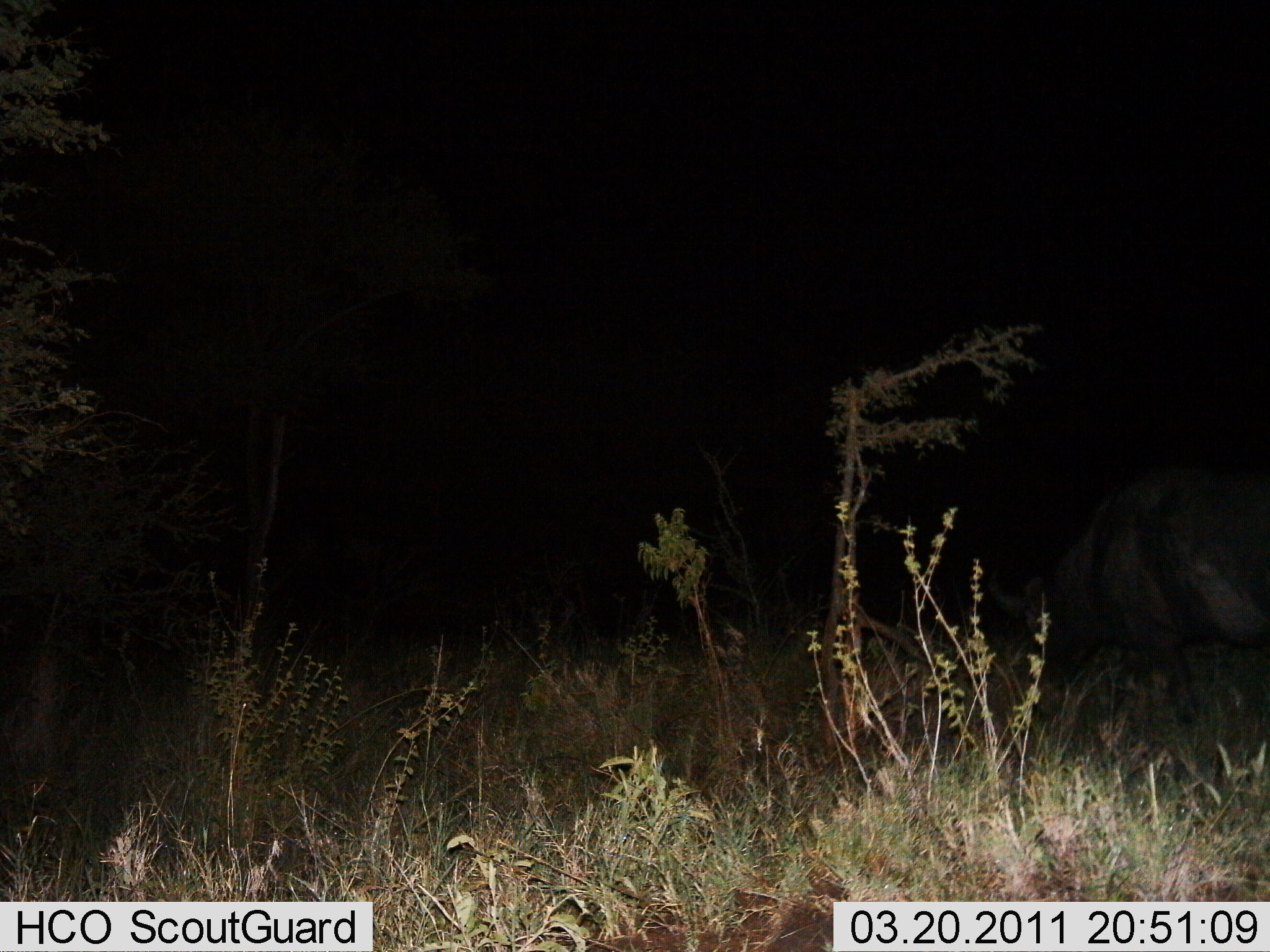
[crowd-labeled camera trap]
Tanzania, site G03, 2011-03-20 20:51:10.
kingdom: Animalia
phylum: Chordata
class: Mammalia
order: Artiodactyla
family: Bovidae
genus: Syncerus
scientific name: Syncerus caffer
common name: cape buffalo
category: buffalo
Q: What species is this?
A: Buffalo (cape buffalo) (Syncerus caffer).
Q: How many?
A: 1.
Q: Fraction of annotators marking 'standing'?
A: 80%.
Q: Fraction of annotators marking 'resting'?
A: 0%.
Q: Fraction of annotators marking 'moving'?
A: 0%.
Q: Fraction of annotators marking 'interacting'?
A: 0%.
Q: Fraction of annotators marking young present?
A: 0%.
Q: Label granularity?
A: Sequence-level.